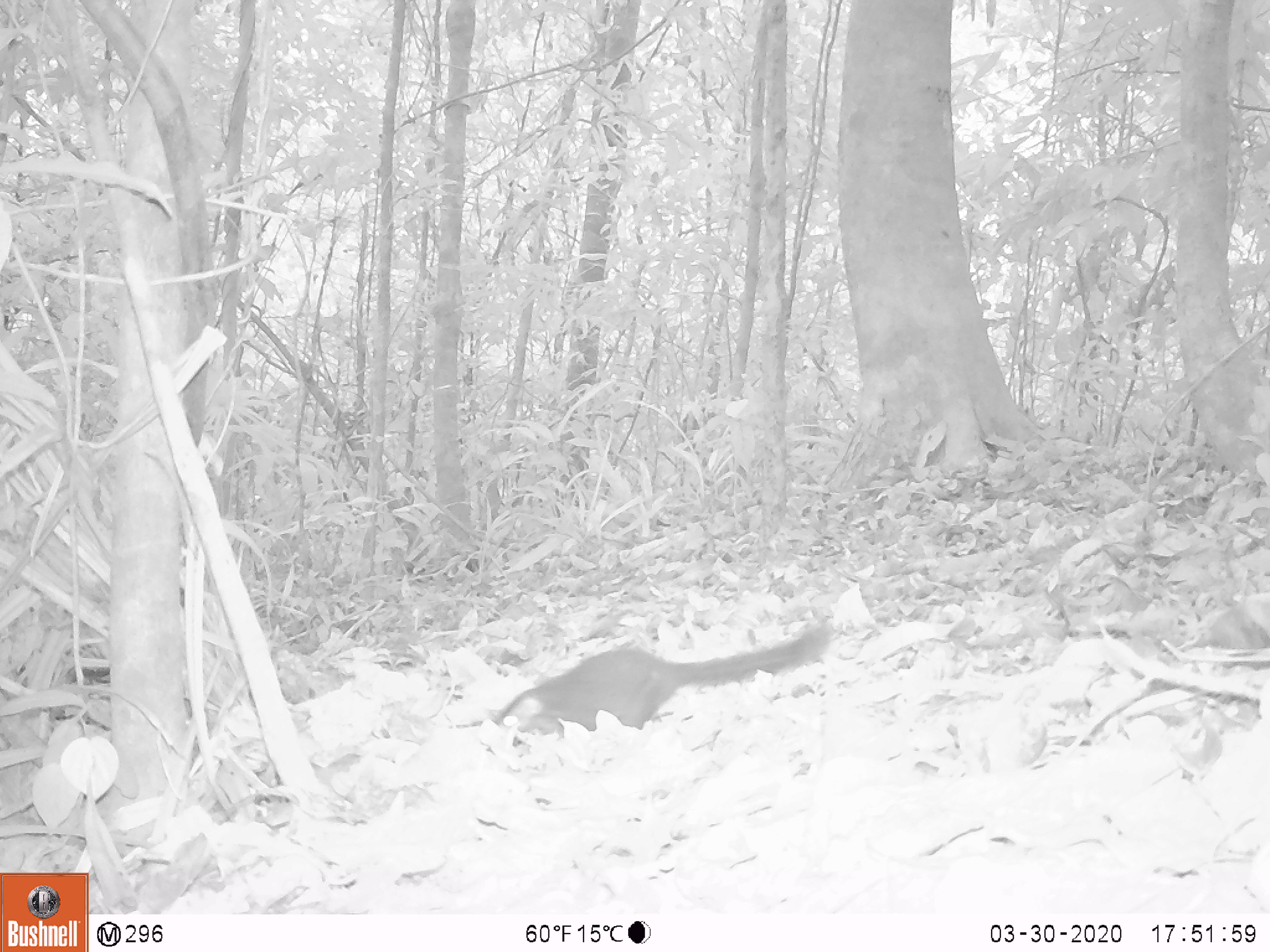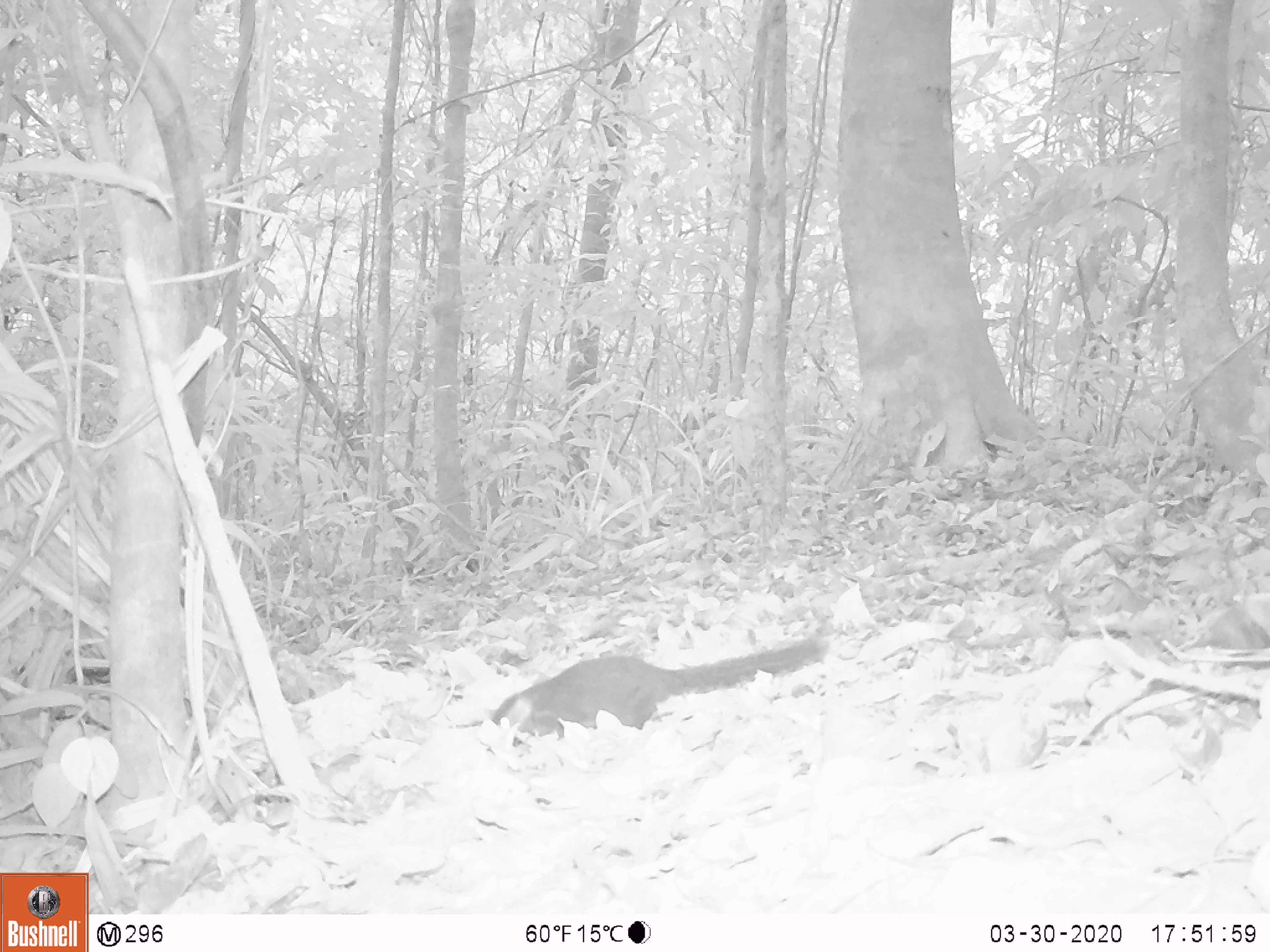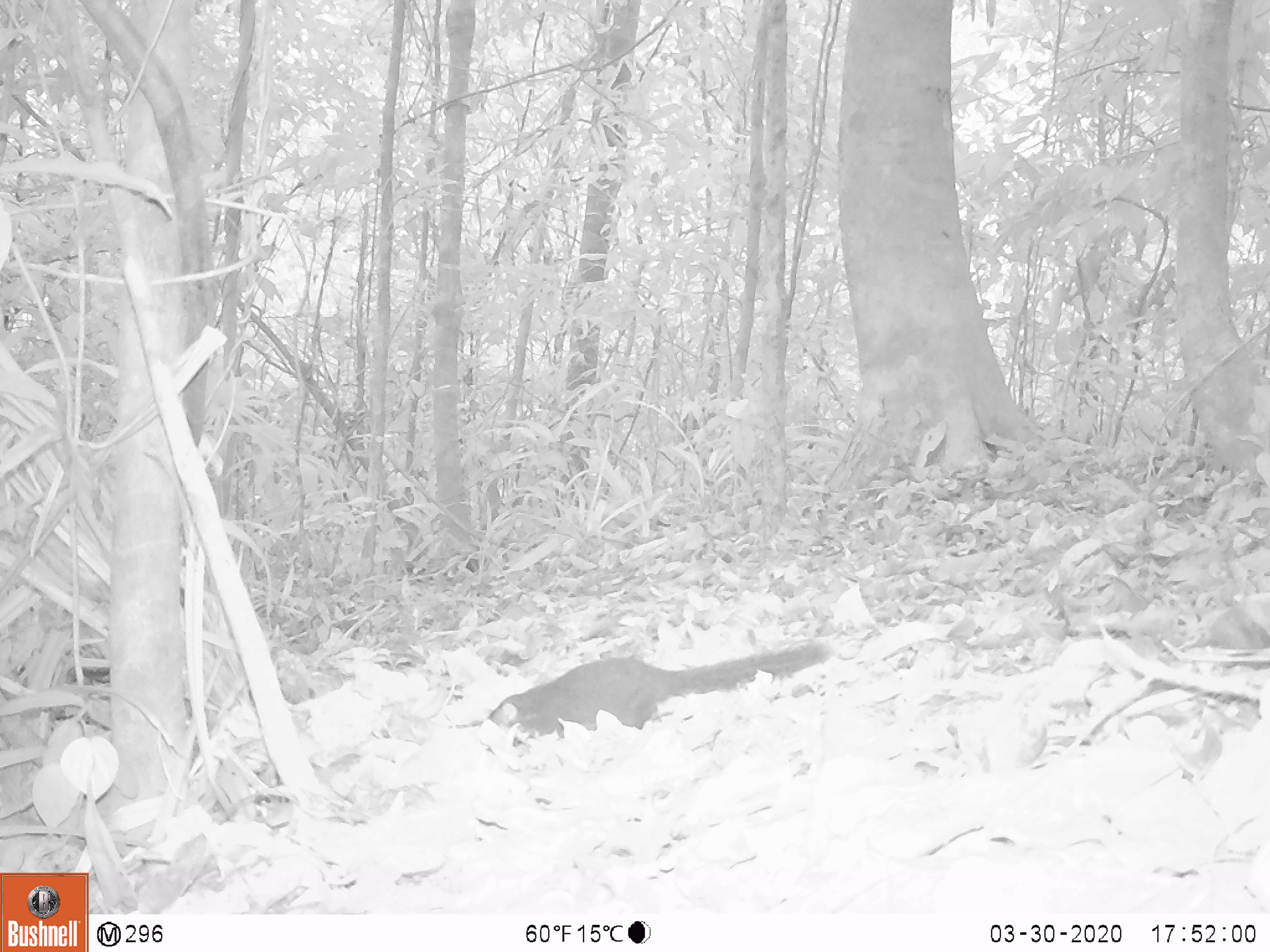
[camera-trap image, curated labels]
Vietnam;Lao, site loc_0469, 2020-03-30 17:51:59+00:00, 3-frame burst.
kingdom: Animalia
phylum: Chordata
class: Mammalia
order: Scandentia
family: Tupaiidae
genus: Tupaia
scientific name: Tupaia belangeri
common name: northern treeshrew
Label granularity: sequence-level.